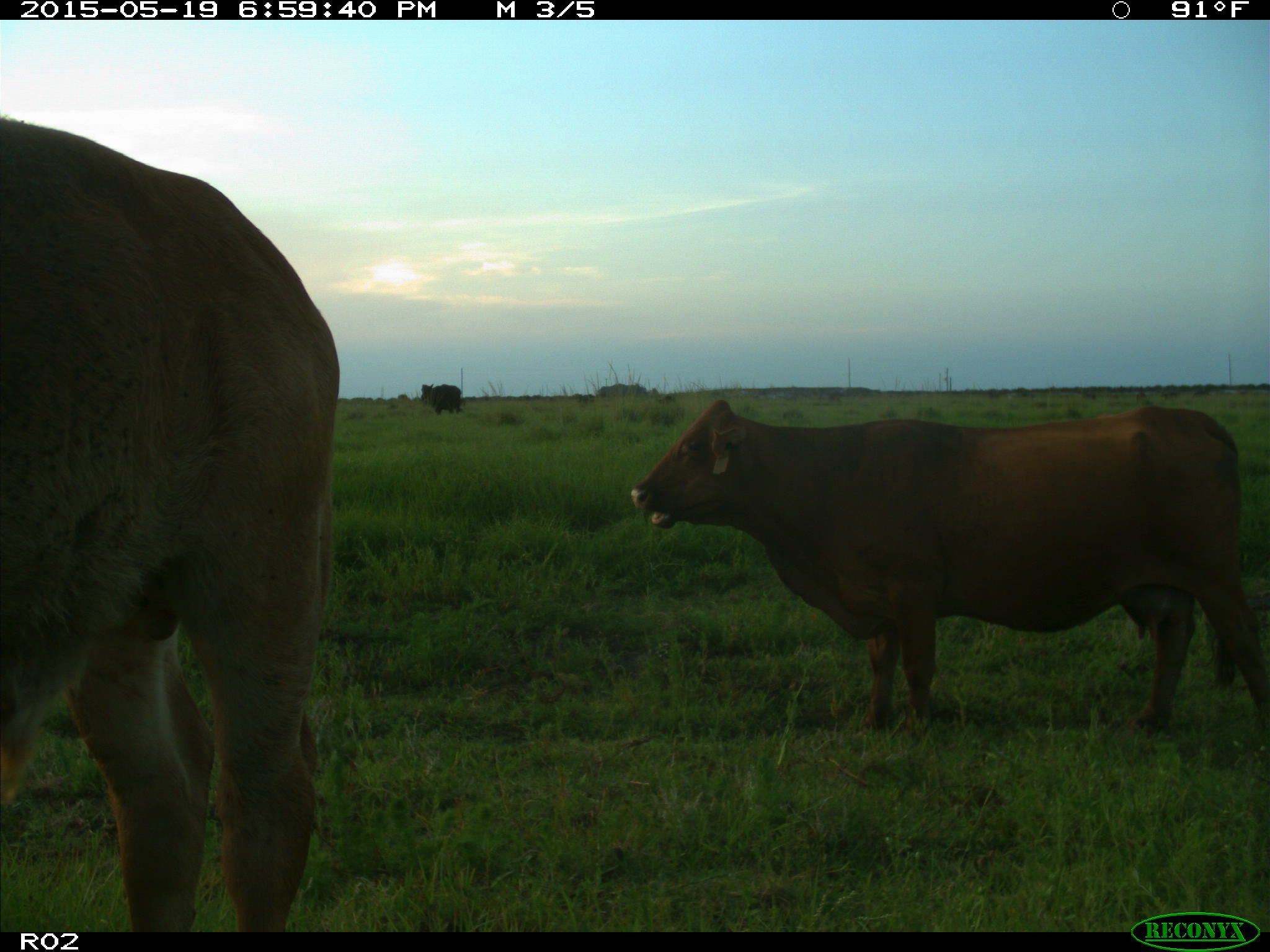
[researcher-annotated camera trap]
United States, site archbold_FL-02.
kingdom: Animalia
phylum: Chordata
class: Mammalia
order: Artiodactyla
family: Bovidae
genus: Bos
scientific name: Bos taurus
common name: domestic cow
Bos taurus (domestic cow).